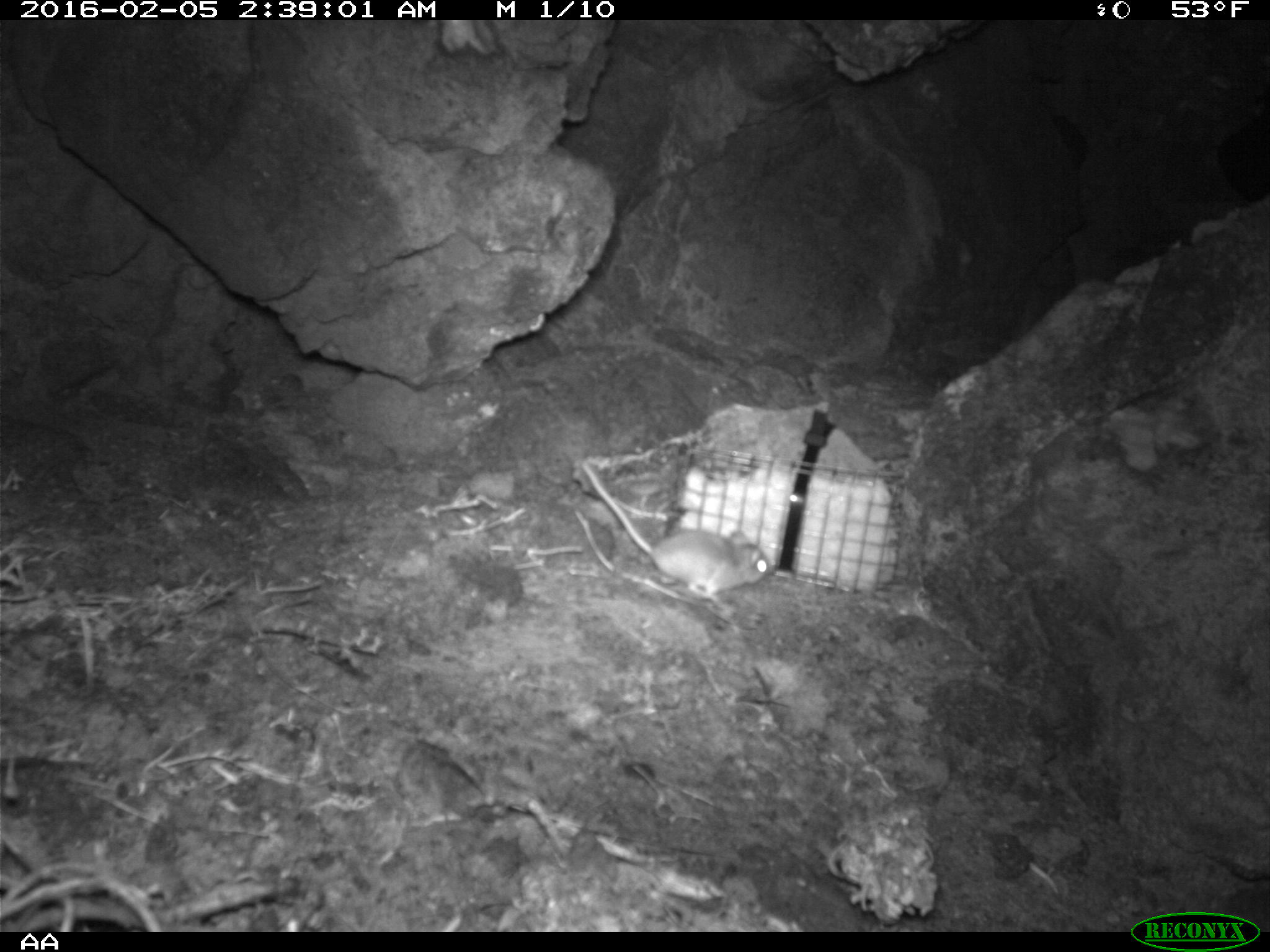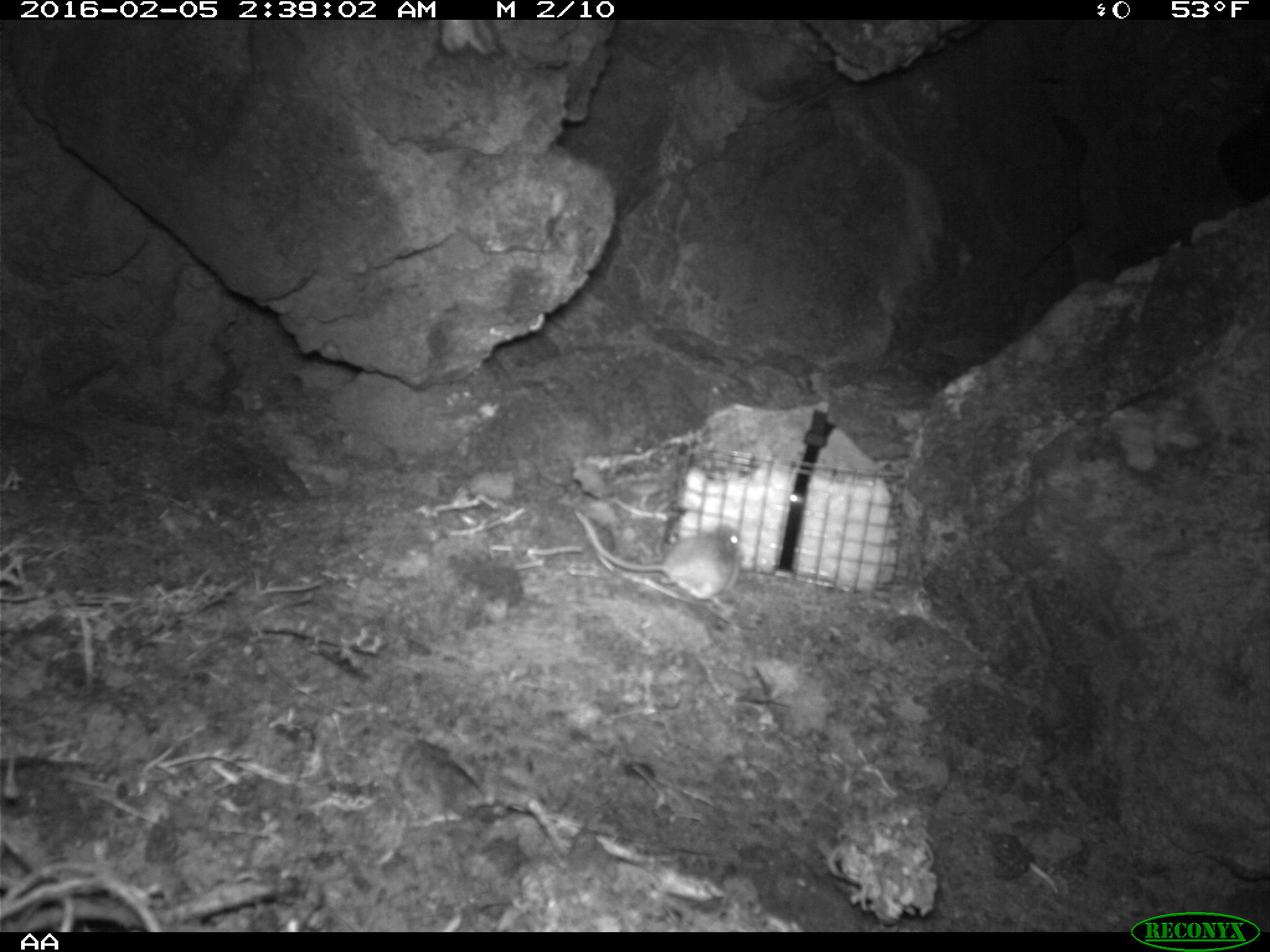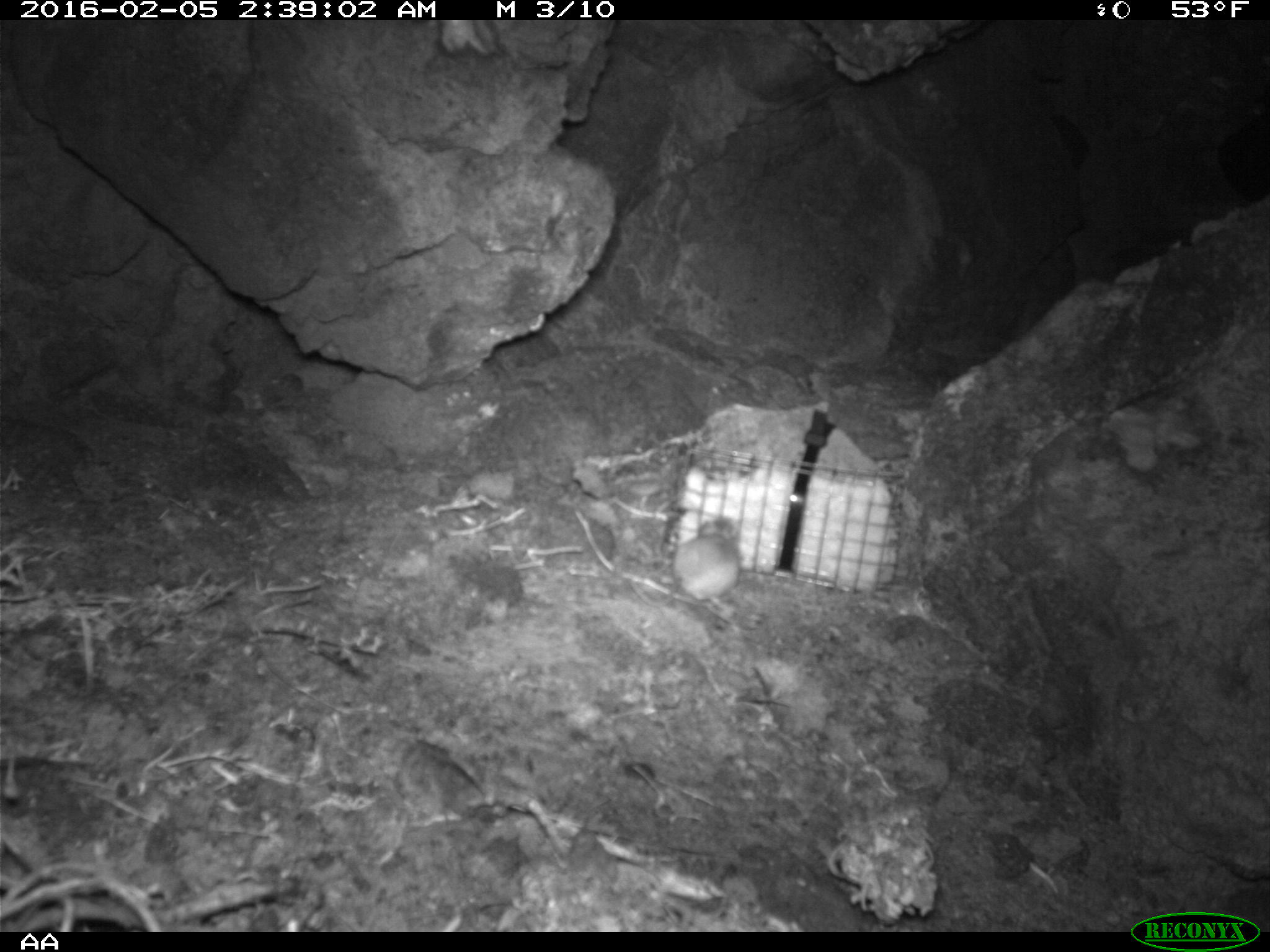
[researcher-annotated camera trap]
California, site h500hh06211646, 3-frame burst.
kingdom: Animalia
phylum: Chordata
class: Mammalia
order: Rodentia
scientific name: Rodentia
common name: rodent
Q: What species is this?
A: Rodent (Rodentia).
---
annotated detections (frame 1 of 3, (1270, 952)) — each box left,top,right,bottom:
rodent: 581,458,775,608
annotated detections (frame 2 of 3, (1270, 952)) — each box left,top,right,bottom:
rodent: 602,524,745,615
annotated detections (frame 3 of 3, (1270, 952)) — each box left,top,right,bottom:
rodent: 673,517,742,602